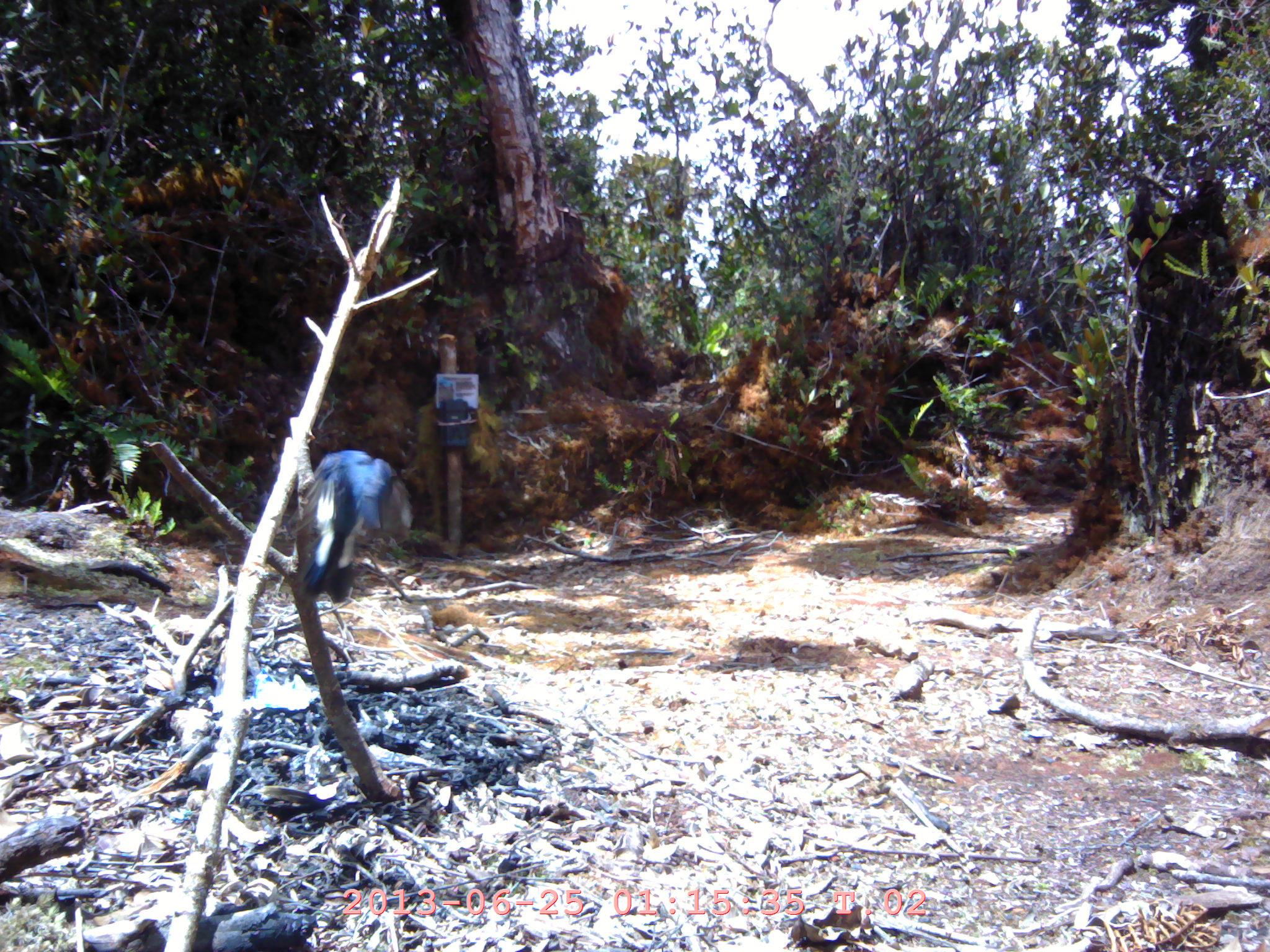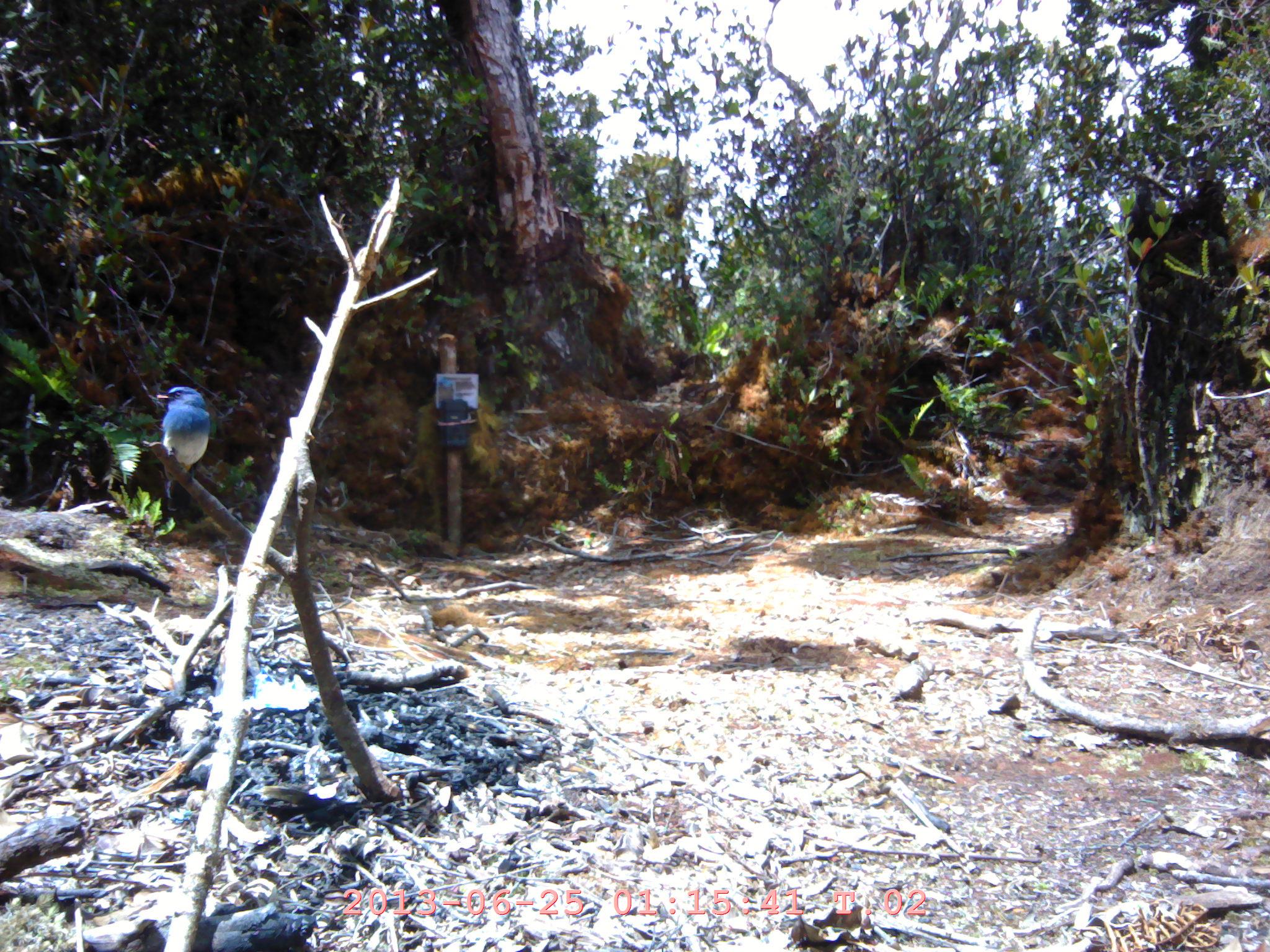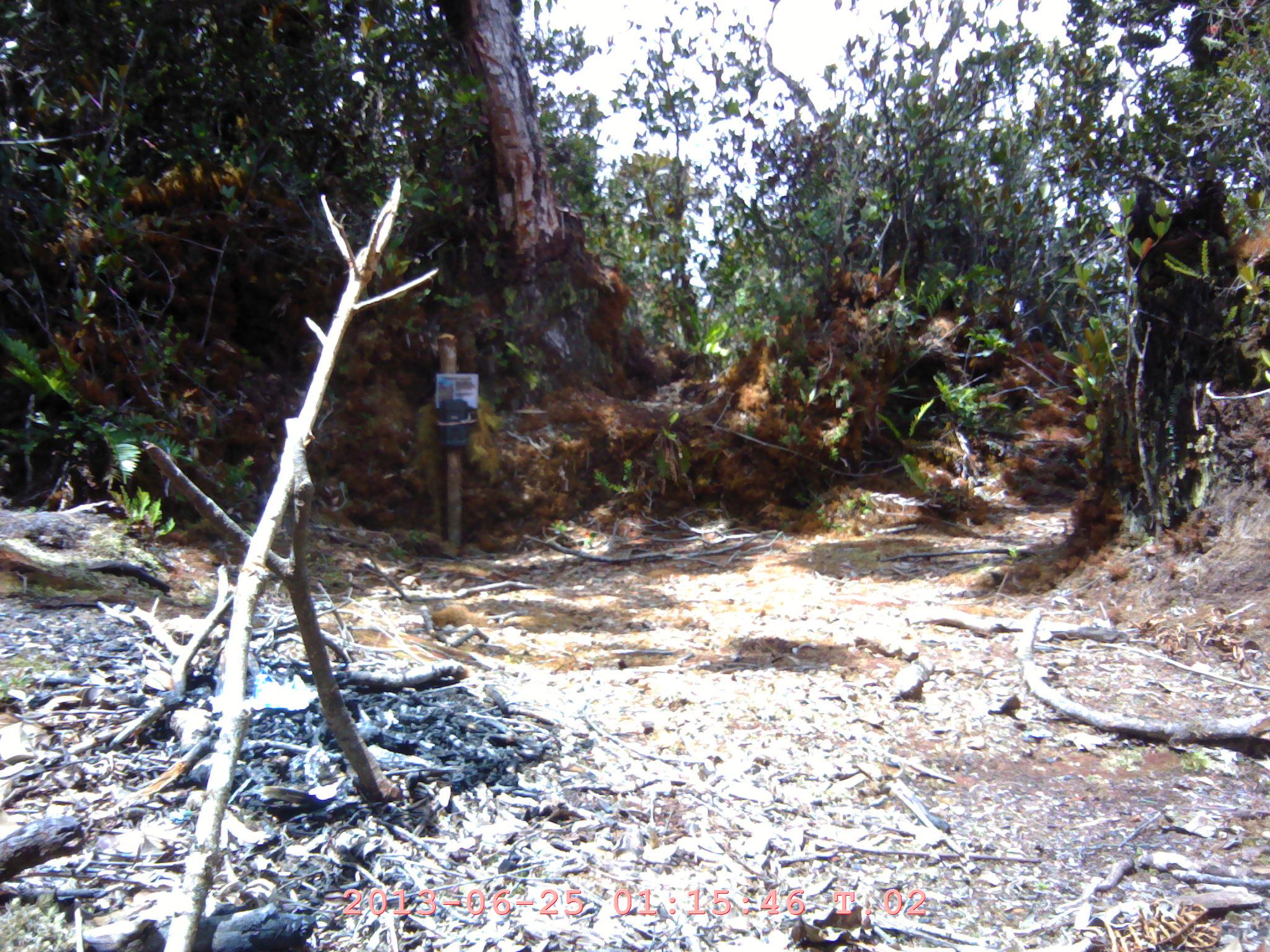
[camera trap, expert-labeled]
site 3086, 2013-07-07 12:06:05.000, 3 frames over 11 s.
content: unidentified animal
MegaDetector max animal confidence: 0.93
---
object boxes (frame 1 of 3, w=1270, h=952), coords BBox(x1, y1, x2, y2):
unknown: BBox(298, 447, 411, 601)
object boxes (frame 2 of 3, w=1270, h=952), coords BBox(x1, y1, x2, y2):
unknown: BBox(157, 384, 210, 511)